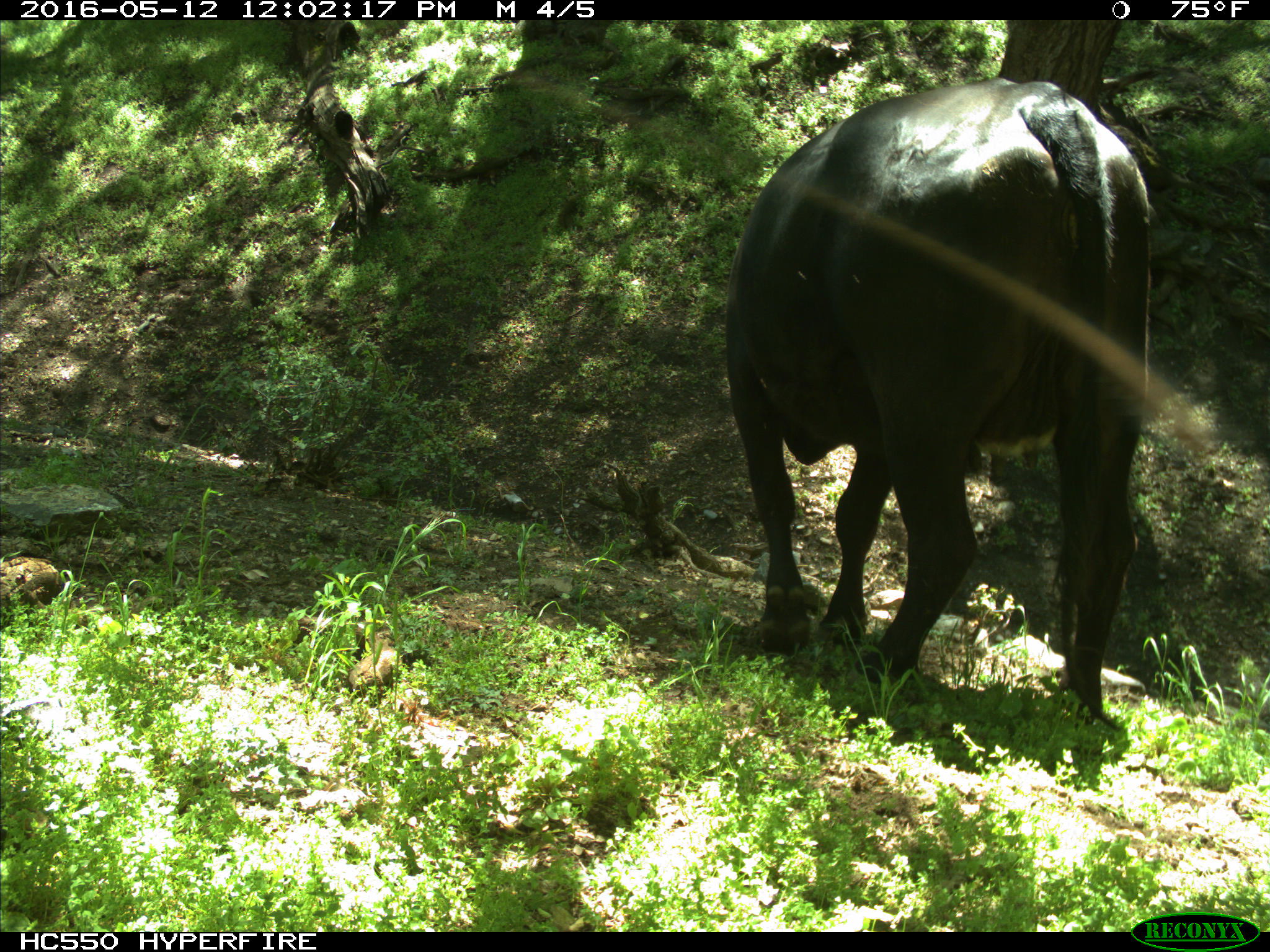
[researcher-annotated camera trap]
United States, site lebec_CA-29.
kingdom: Animalia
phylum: Chordata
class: Mammalia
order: Artiodactyla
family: Bovidae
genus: Bos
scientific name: Bos taurus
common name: domestic cow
Bos taurus (domestic cow).